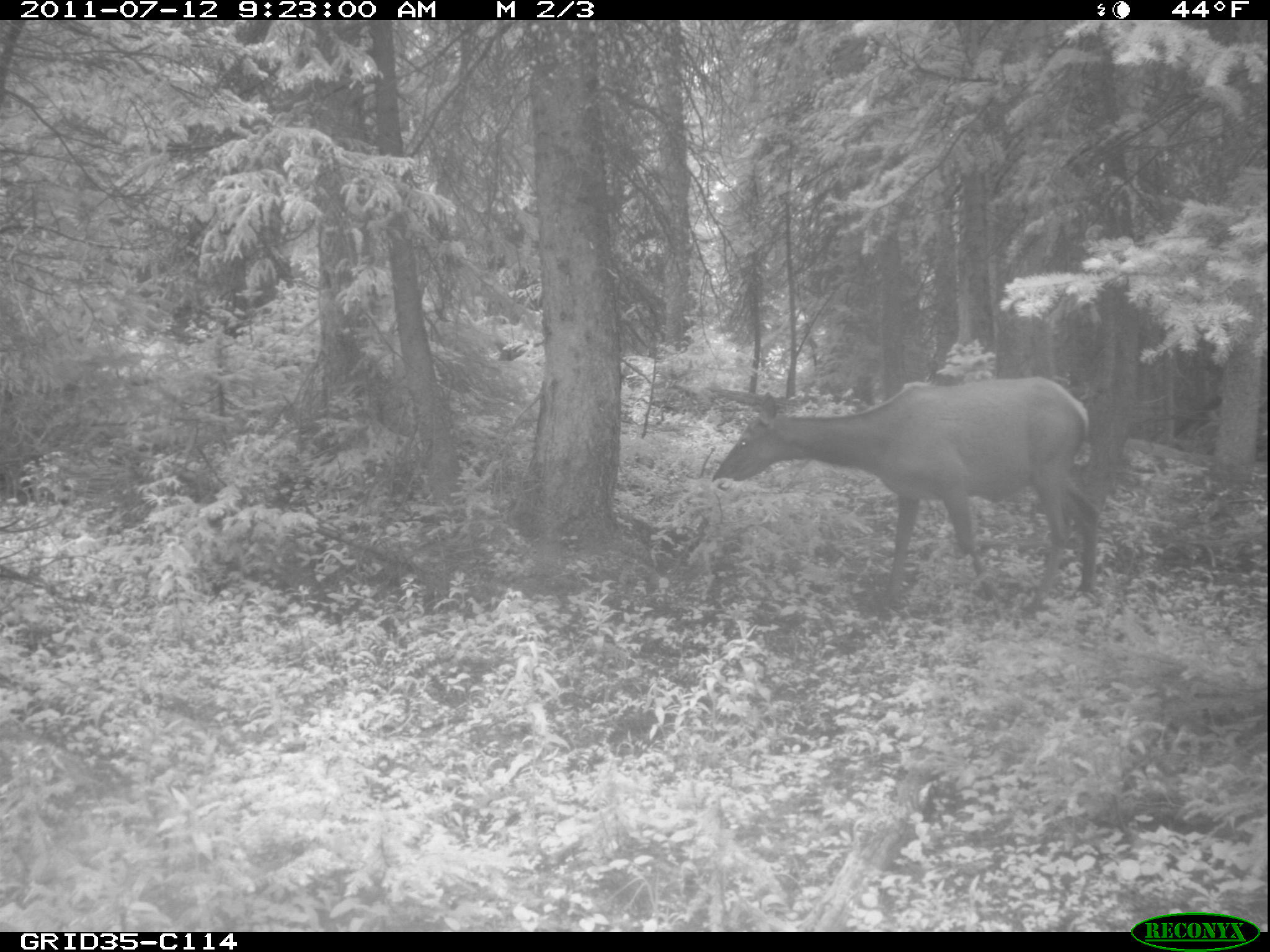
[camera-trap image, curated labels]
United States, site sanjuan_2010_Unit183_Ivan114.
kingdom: Animalia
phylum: Chordata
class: Mammalia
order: Artiodactyla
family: Cervidae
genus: Cervus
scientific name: Cervus elaphus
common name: red deer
Cervus elaphus (red deer).